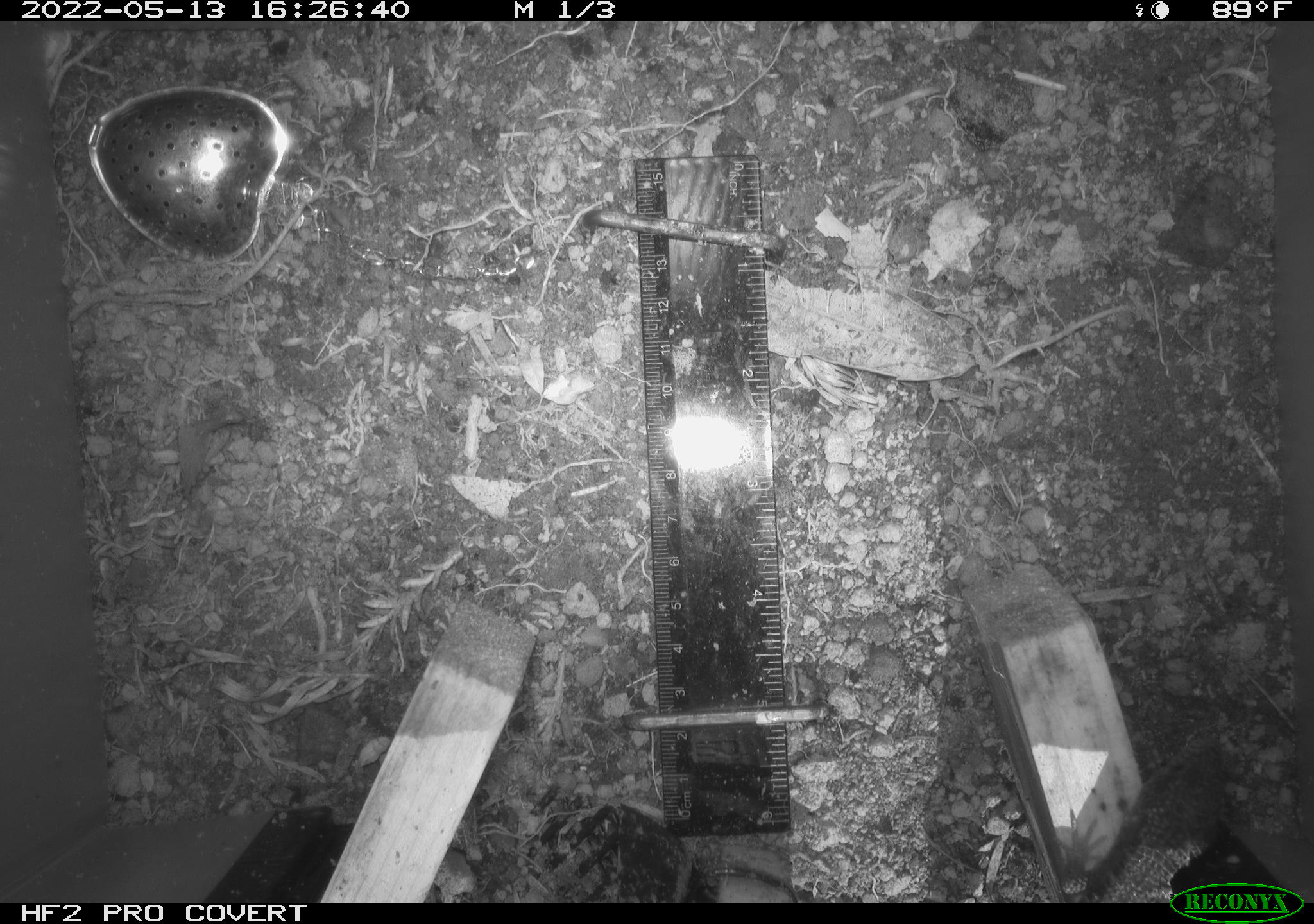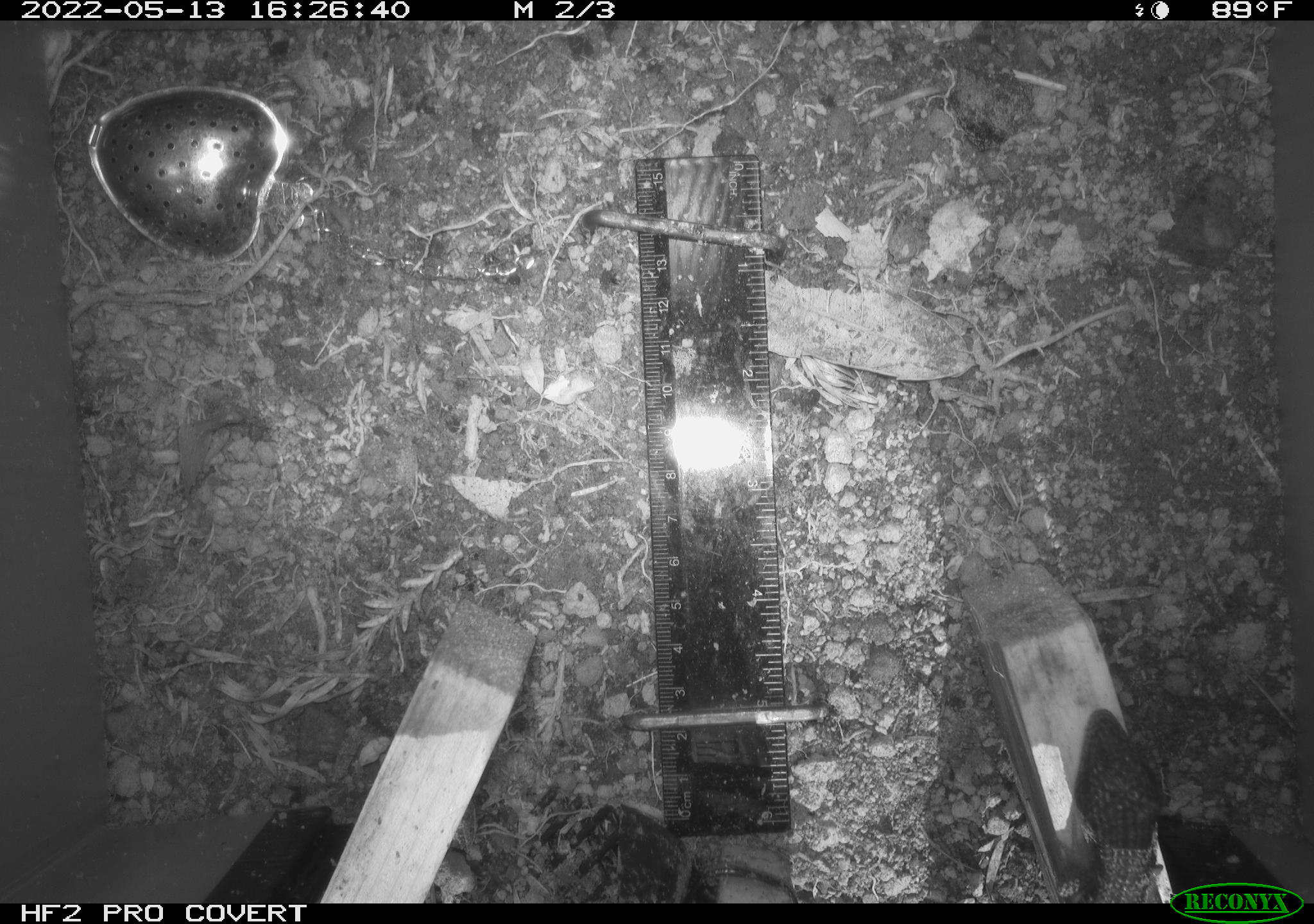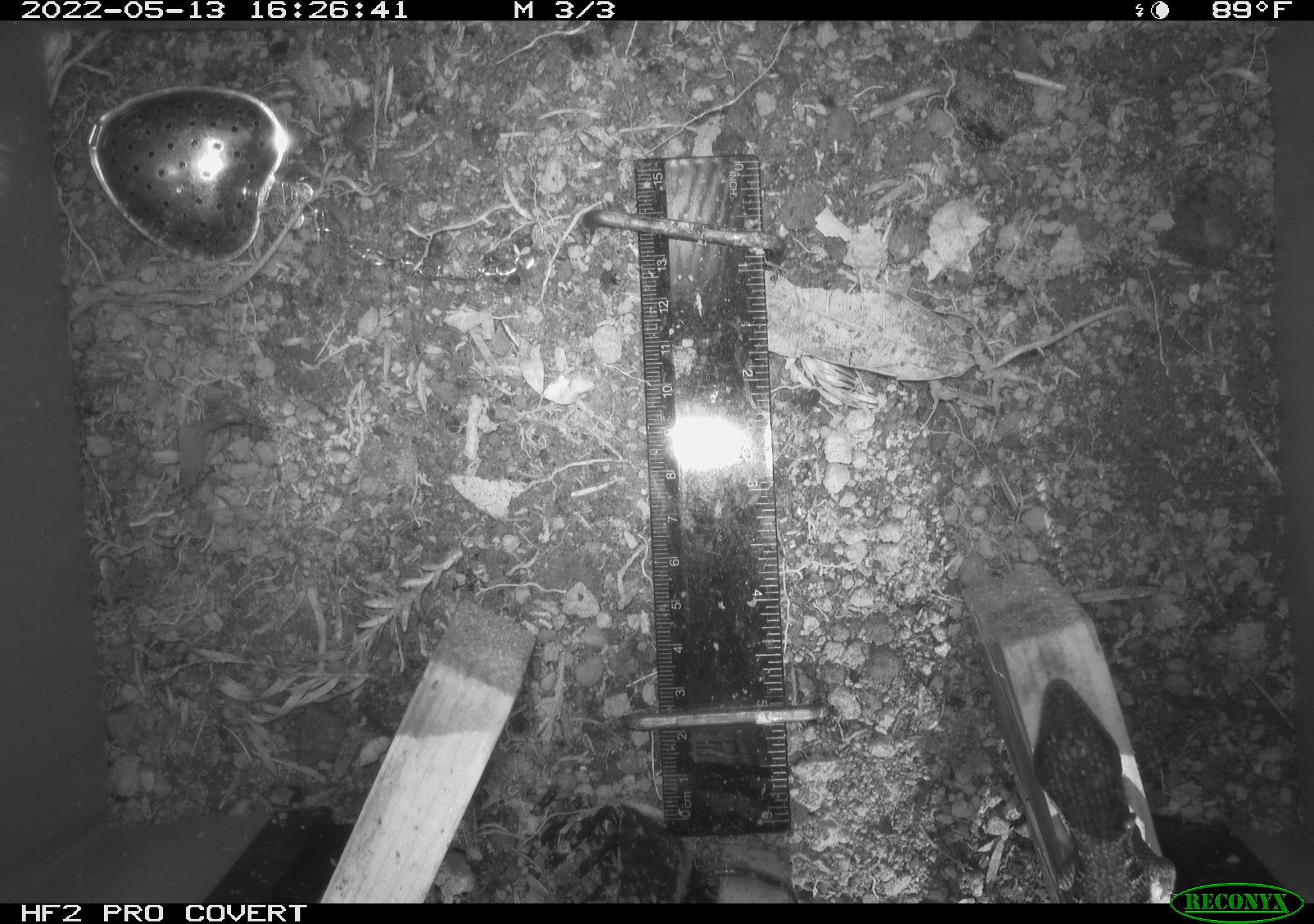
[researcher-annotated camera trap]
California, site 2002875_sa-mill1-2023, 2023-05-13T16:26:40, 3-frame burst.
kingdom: Animalia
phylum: Chordata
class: Reptilia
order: Squamata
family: Anguidae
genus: Elgaria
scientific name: Elgaria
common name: alligator lizards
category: elgaria species